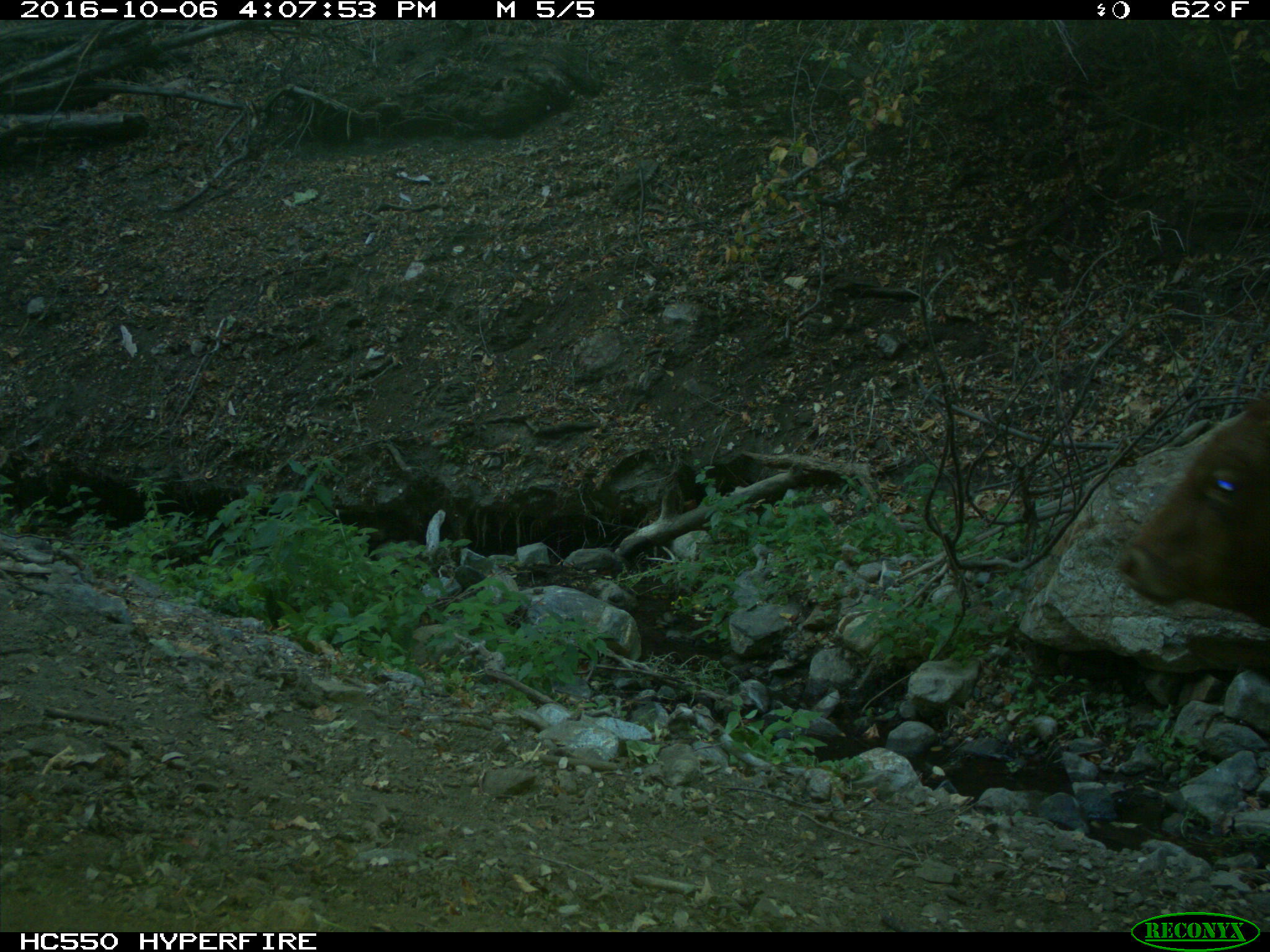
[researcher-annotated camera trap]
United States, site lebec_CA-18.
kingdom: Animalia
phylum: Chordata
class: Mammalia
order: Artiodactyla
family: Bovidae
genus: Bos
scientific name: Bos taurus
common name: domestic cow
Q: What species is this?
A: Bos taurus (domestic cow).